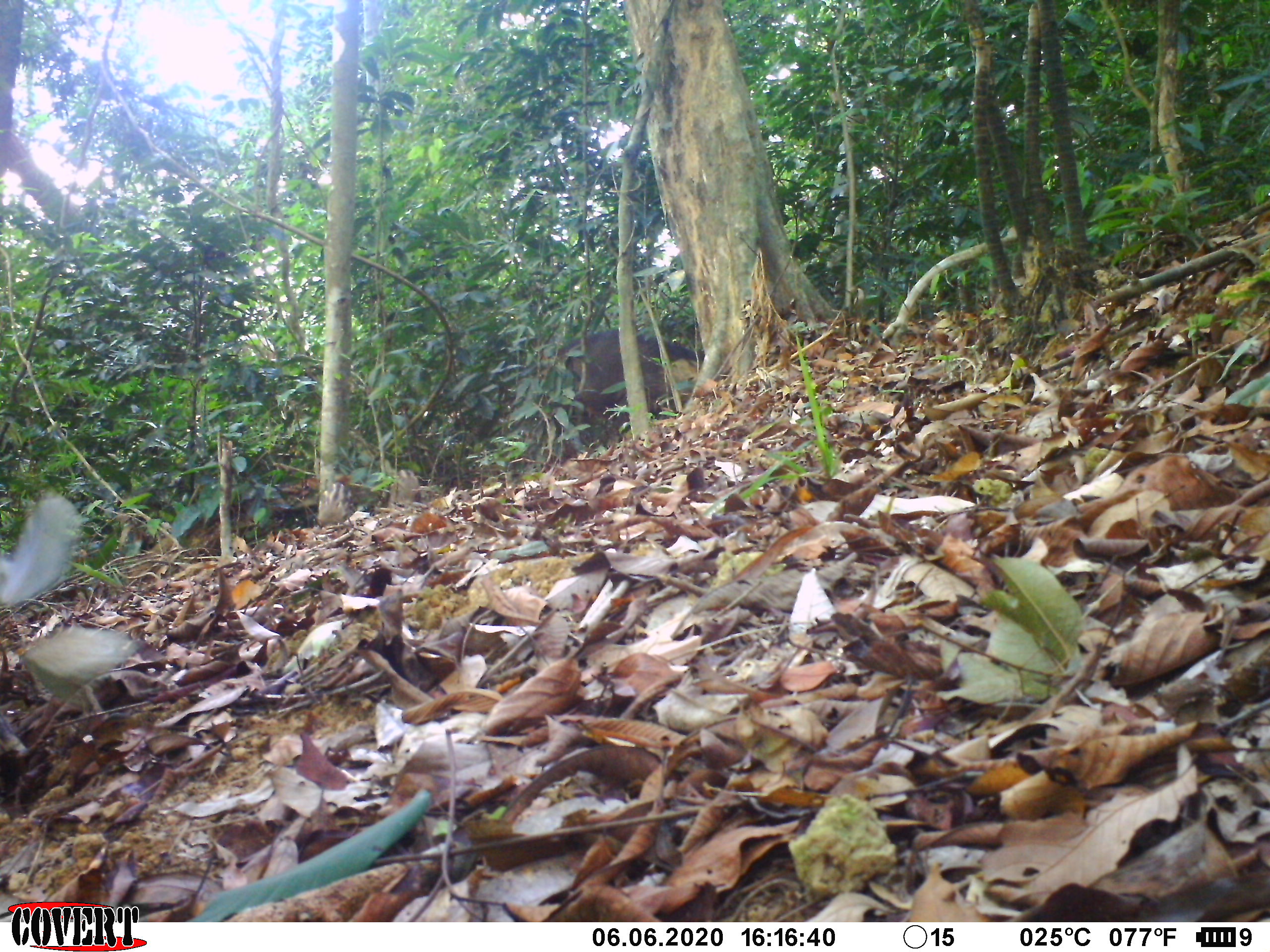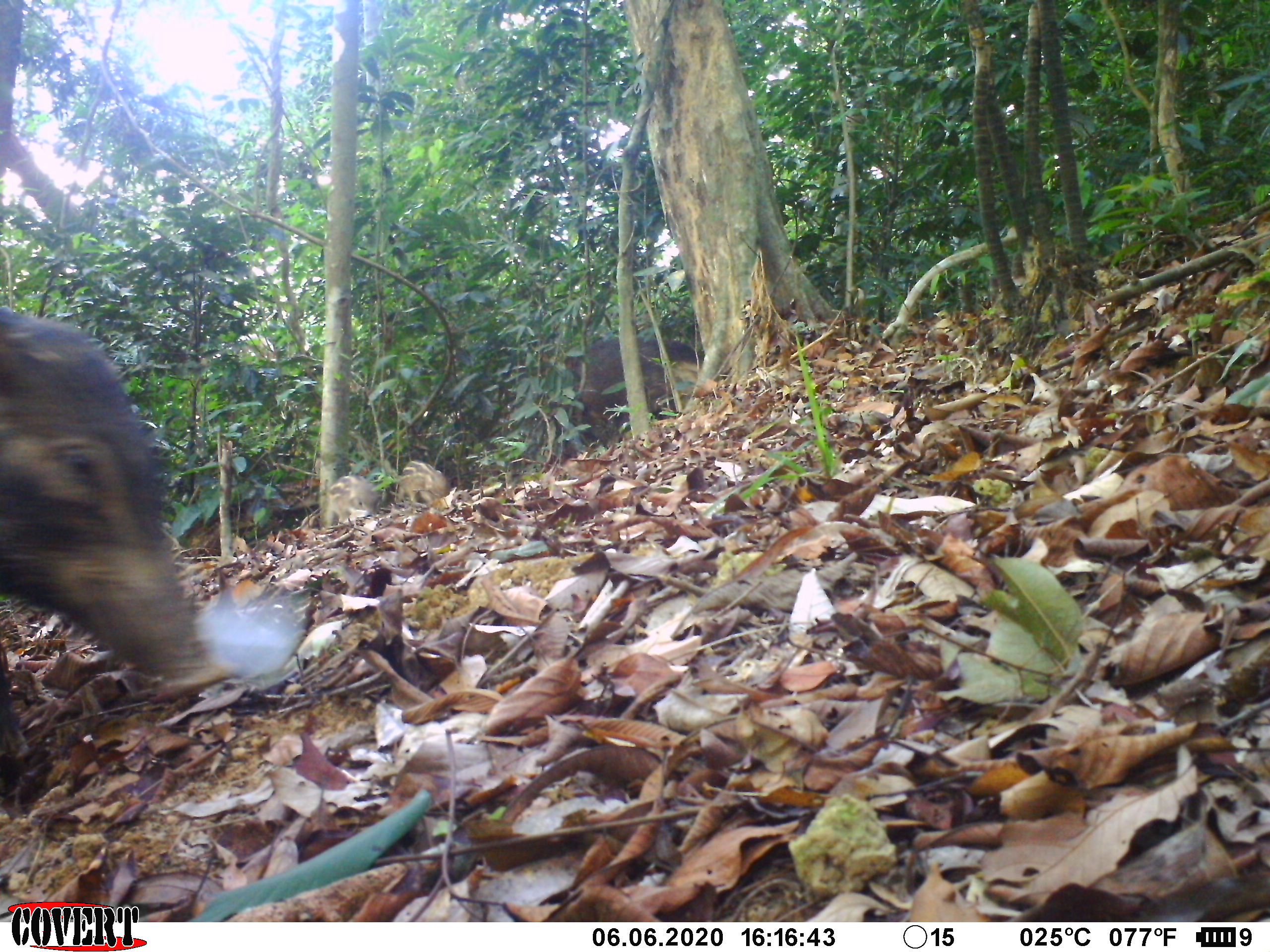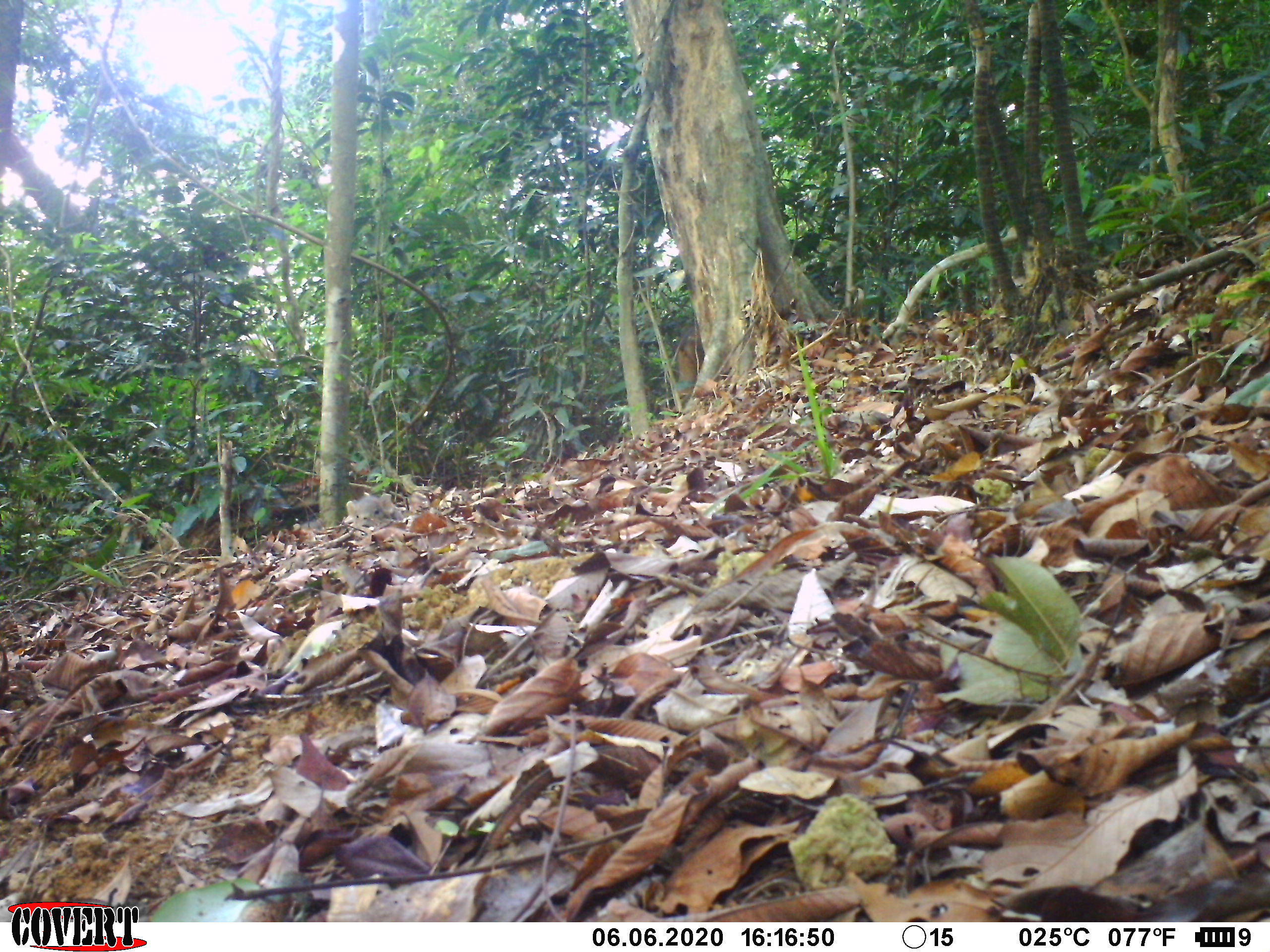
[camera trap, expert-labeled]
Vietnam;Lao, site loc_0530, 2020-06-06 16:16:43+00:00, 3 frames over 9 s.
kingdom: Animalia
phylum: Chordata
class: Mammalia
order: Artiodactyla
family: Suidae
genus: Sus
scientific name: Sus scrofa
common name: eurasian wild pig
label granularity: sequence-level